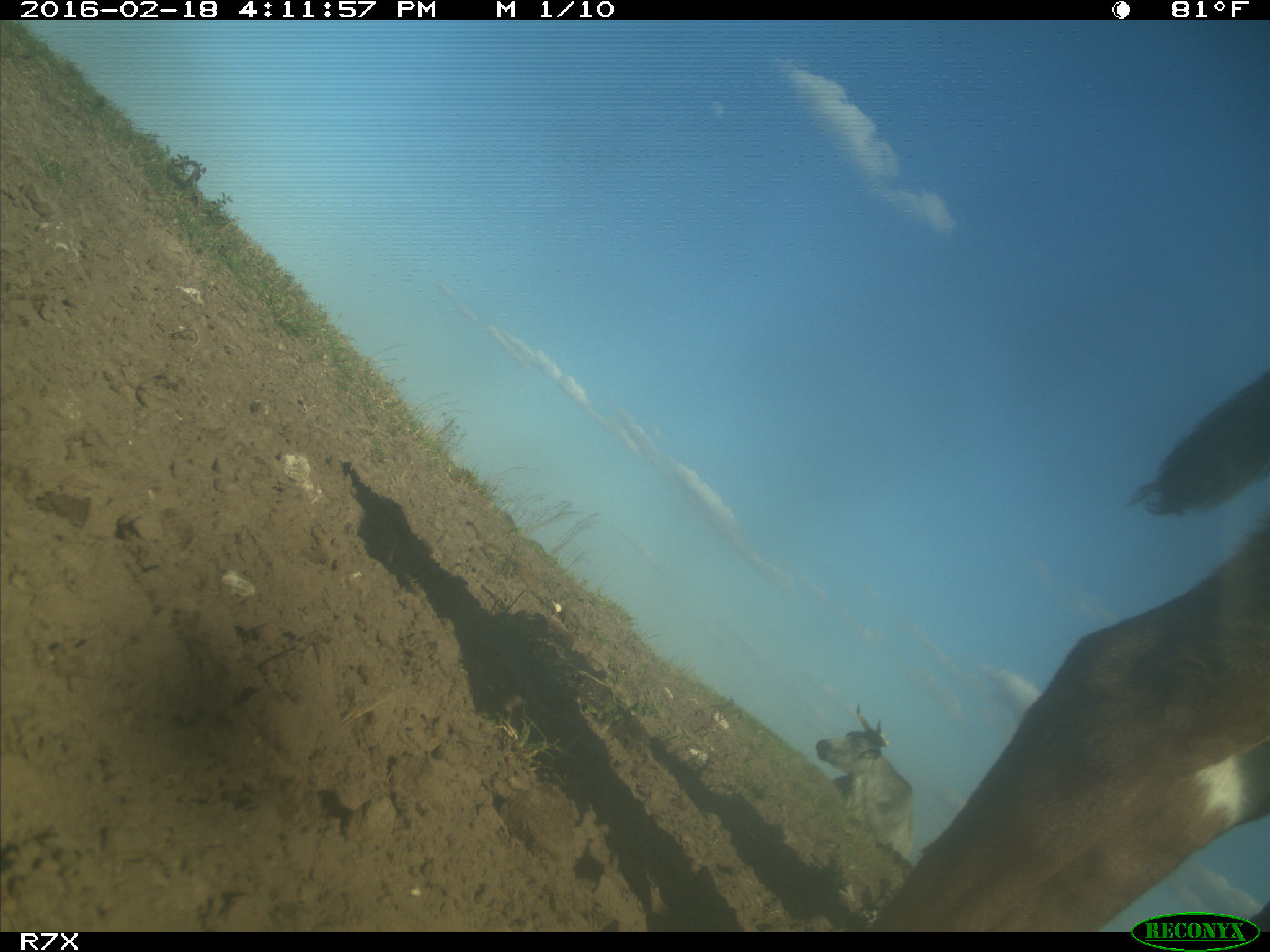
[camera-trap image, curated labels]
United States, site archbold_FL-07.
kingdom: Animalia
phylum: Chordata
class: Mammalia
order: Artiodactyla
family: Bovidae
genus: Bos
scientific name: Bos taurus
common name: domestic cow